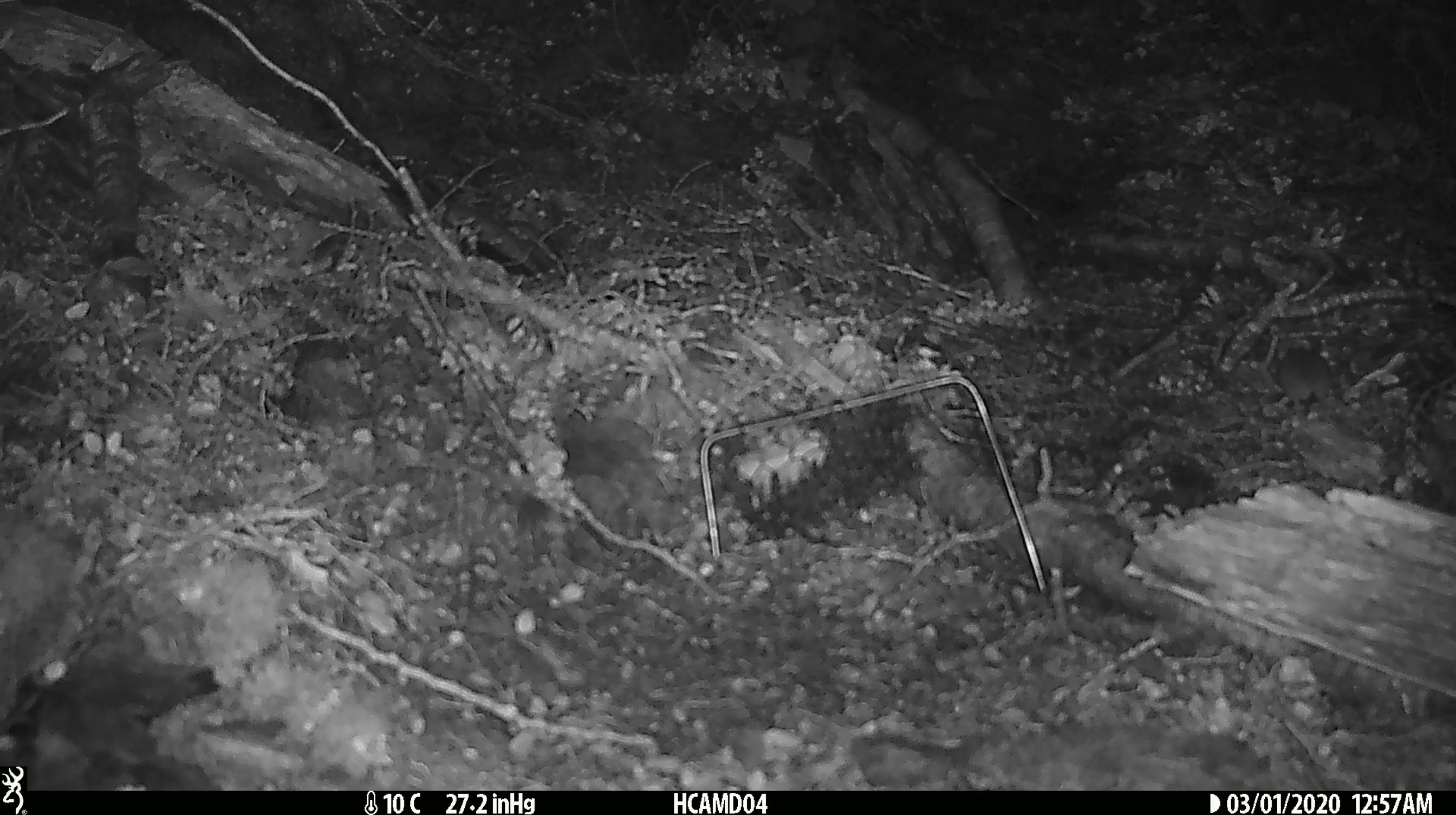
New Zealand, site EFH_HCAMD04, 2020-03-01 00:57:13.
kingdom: Animalia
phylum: Chordata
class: Mammalia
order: Rodentia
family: Muridae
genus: Mus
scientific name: Mus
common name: mouse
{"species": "mouse (Mus)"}